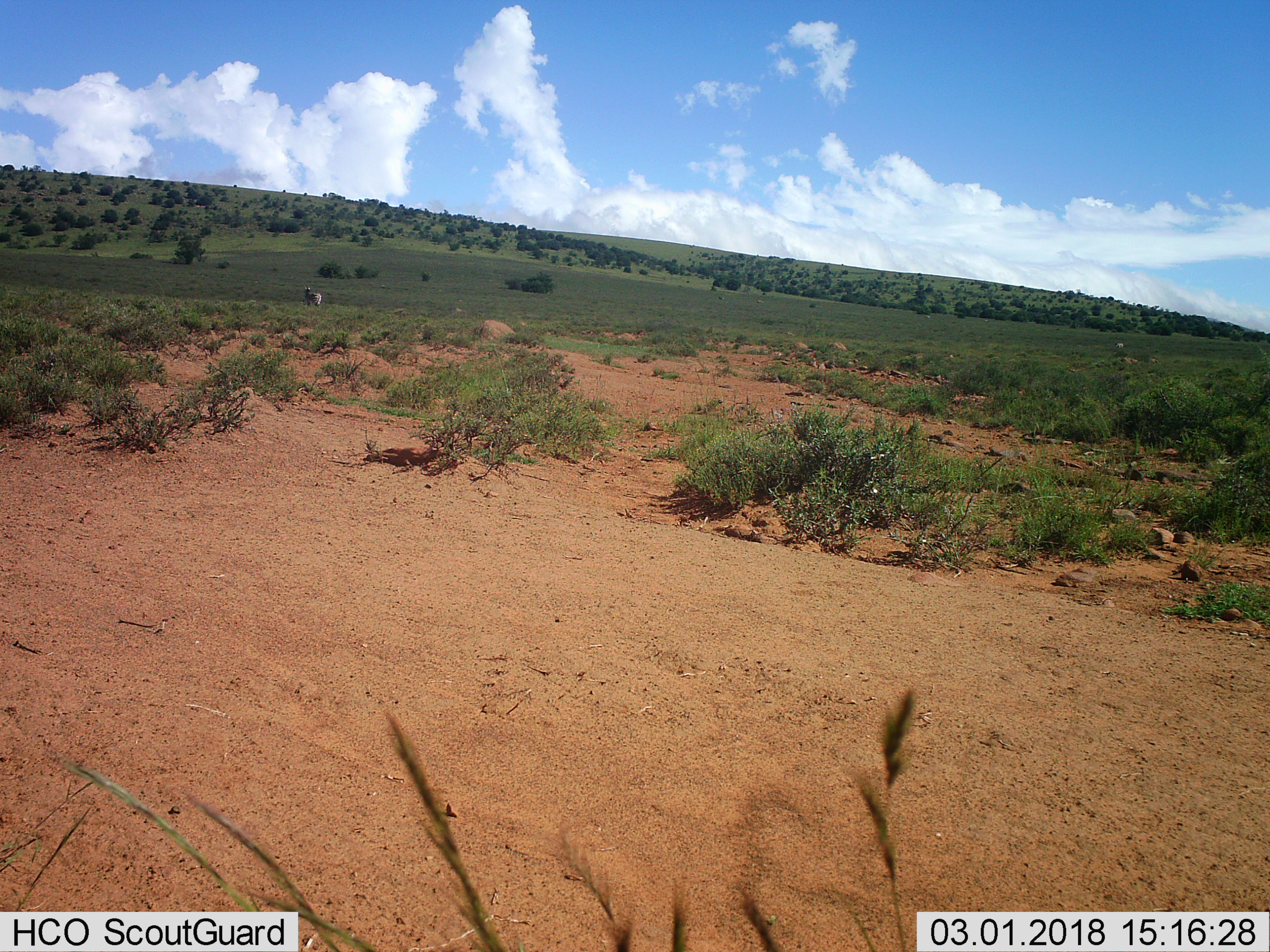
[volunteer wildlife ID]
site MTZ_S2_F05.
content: unidentified animal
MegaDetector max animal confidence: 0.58